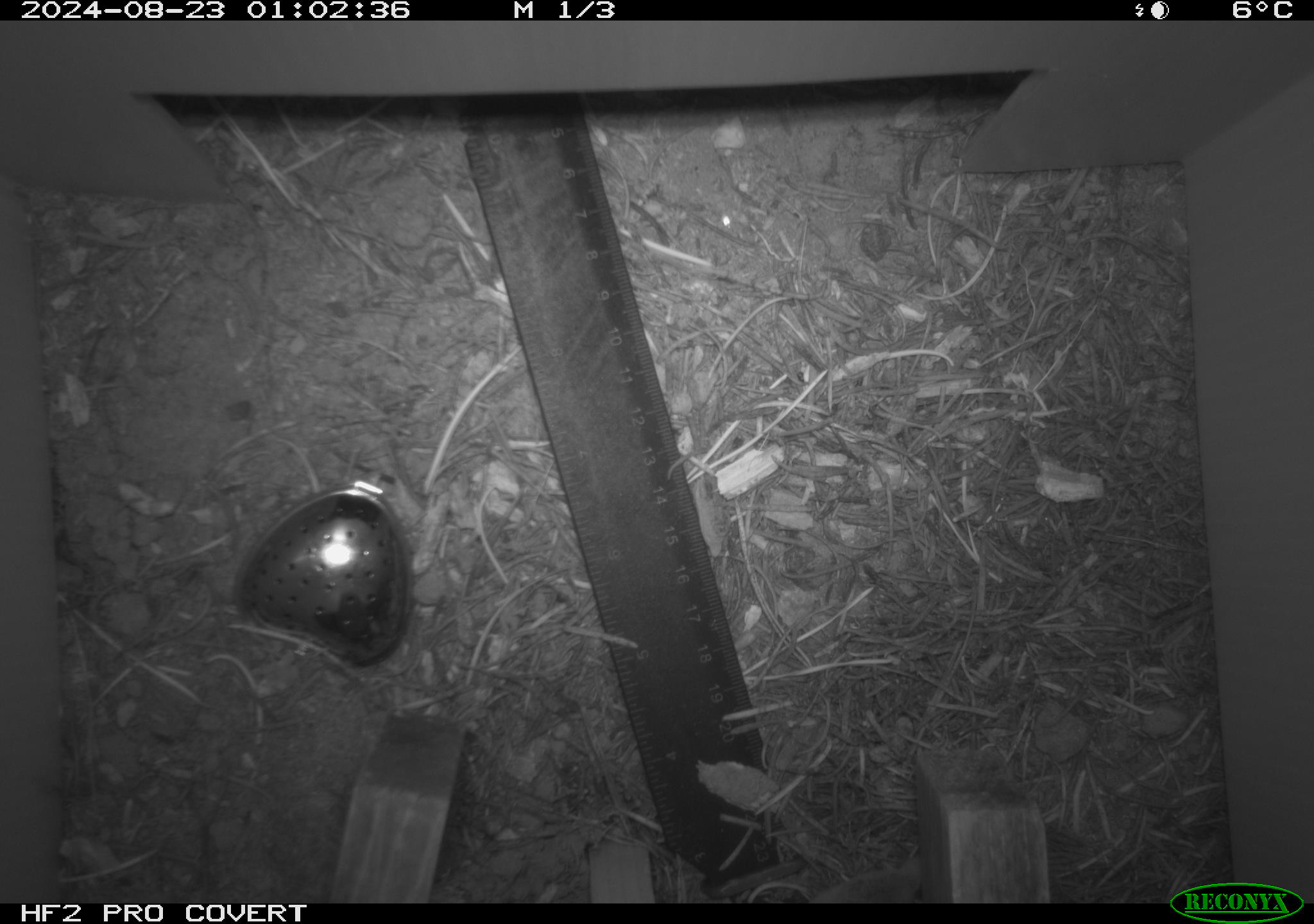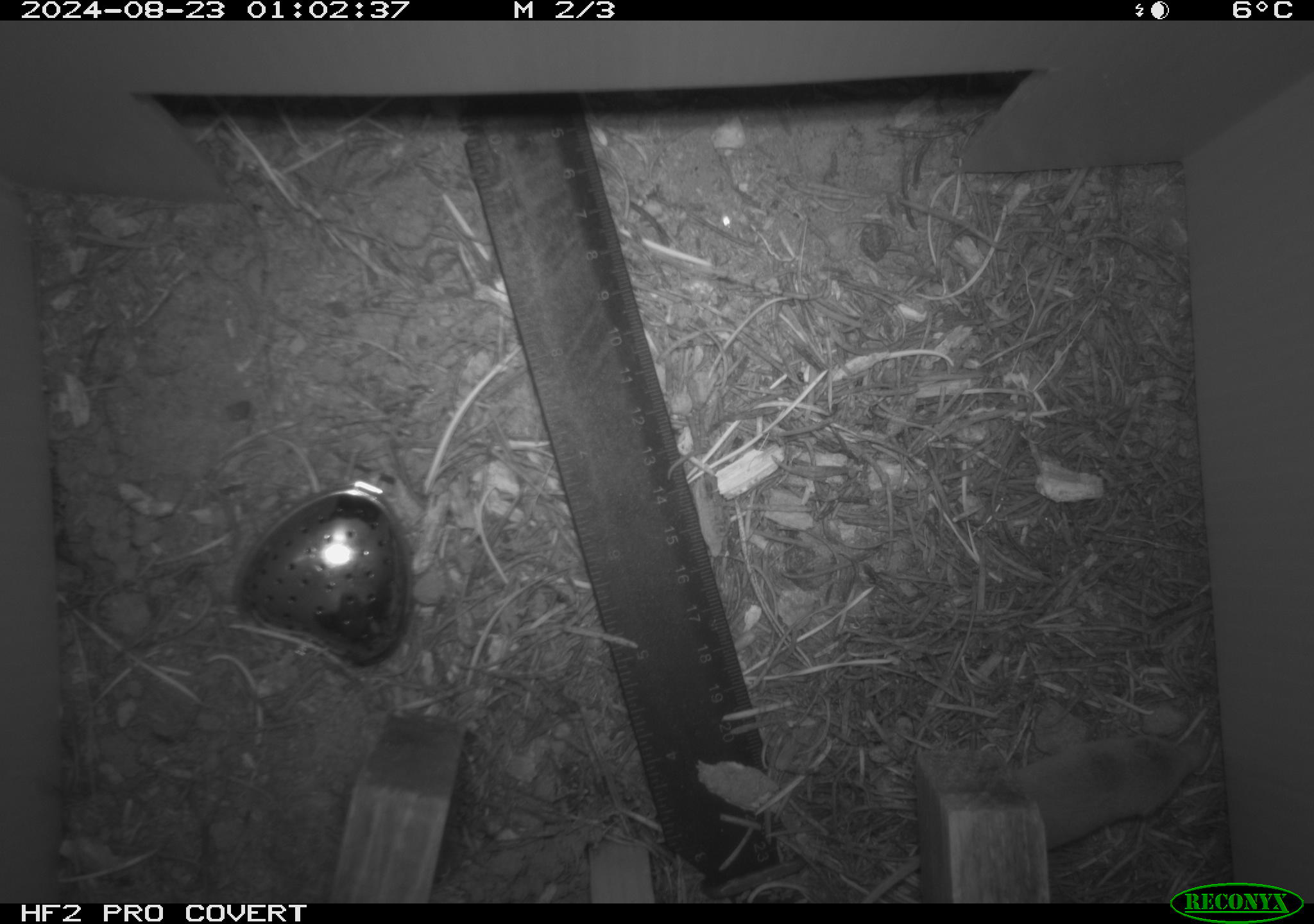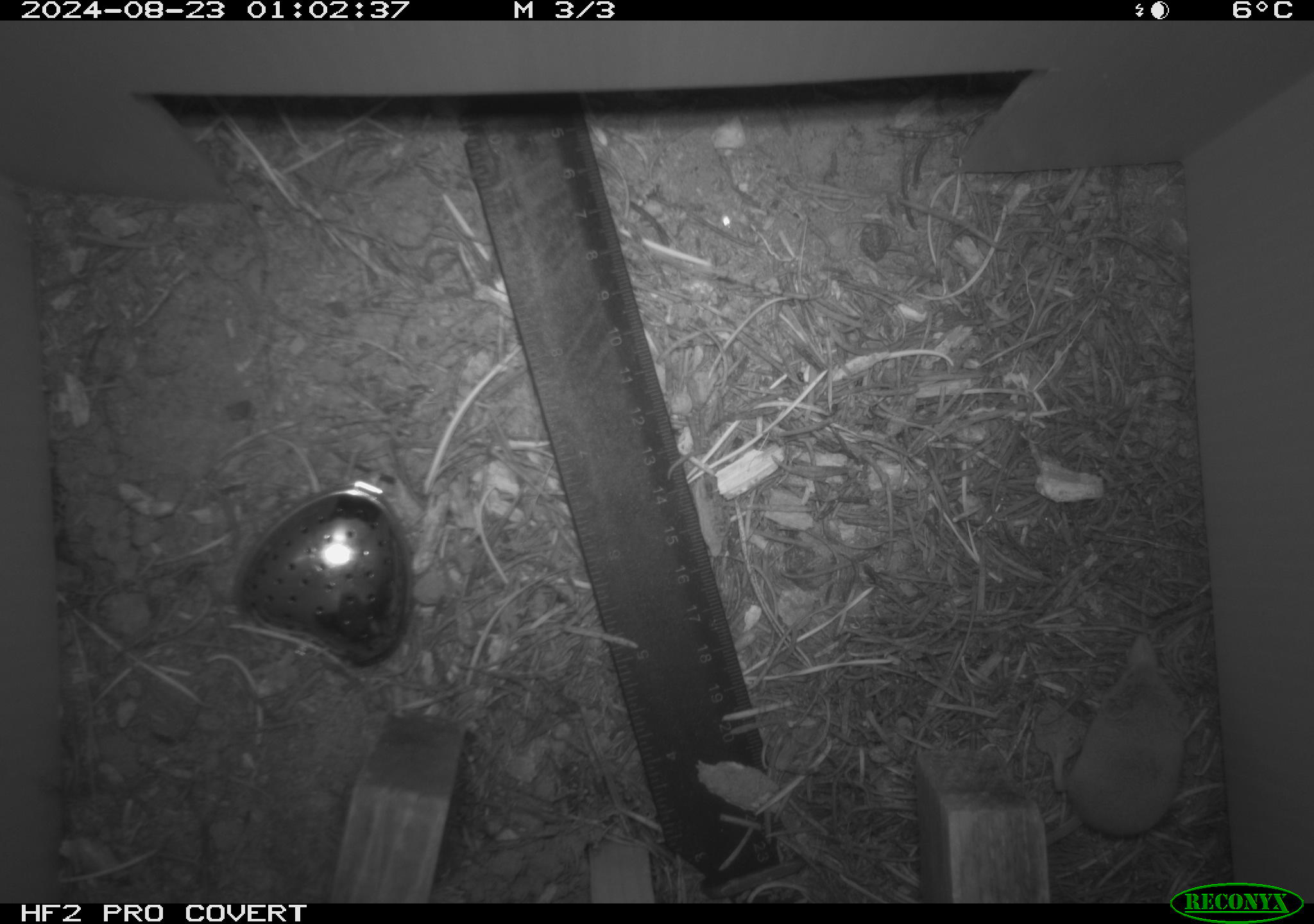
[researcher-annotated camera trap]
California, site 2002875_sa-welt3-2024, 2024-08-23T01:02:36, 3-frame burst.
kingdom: Animalia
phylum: Chordata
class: Mammalia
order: Eulipotyphla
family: Soricidae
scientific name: Soricidae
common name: shrews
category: soricidae family